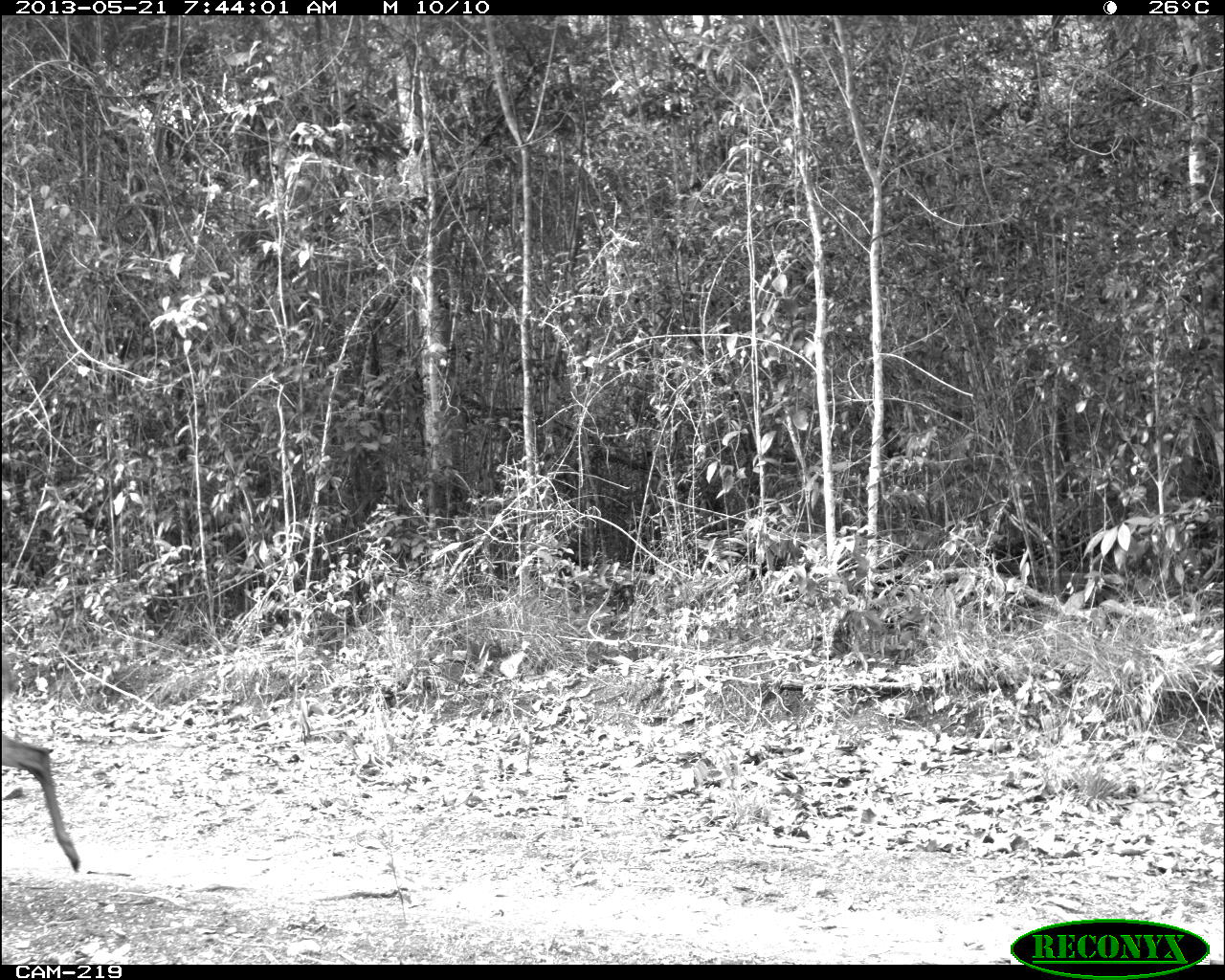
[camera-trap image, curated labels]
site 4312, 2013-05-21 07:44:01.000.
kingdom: Animalia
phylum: Chordata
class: Mammalia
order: Artiodactyla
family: Cervidae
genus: Odocoileus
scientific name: Odocoileus pandora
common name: yucatán brown brocket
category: mazama pandora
Mazama pandora (yucatán brown brocket) (Odocoileus pandora), count 1, sex male.